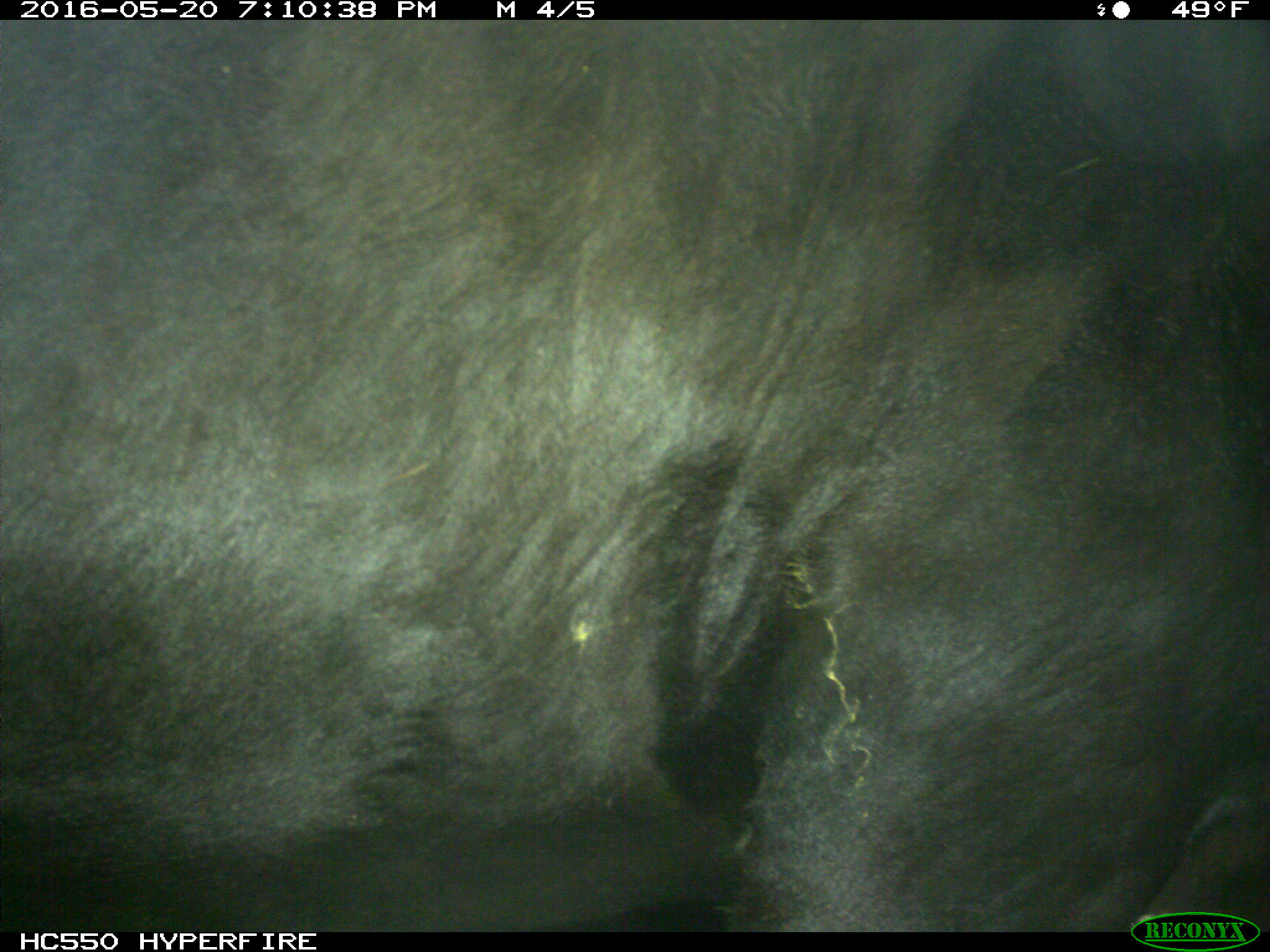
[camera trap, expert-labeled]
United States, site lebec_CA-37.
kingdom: Animalia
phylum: Chordata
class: Mammalia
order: Artiodactyla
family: Bovidae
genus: Bos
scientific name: Bos taurus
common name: domestic cow